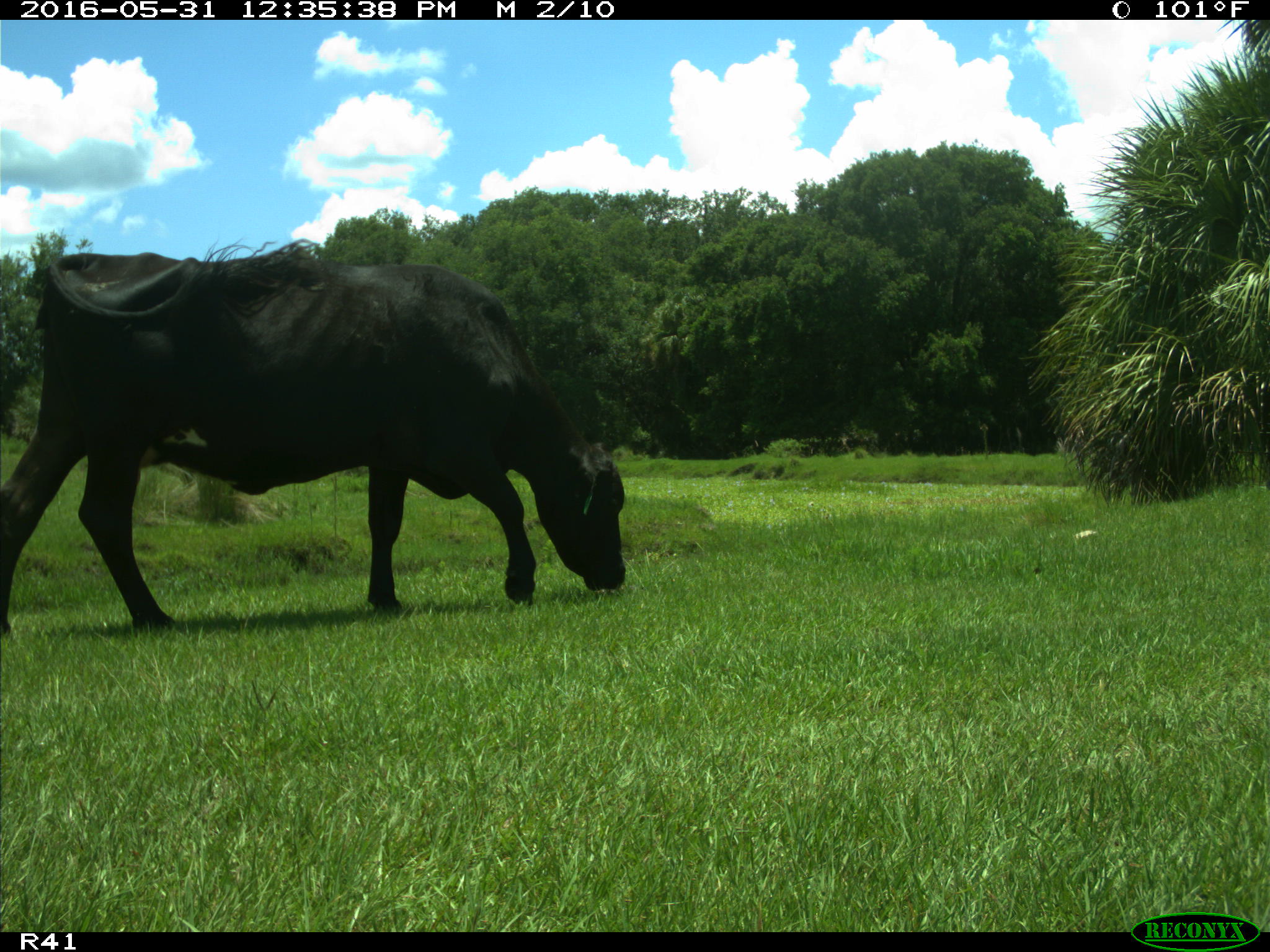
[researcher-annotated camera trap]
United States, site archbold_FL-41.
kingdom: Animalia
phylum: Chordata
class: Mammalia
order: Artiodactyla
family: Bovidae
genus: Bos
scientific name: Bos taurus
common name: domestic cow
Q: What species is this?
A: Bos taurus (domestic cow).